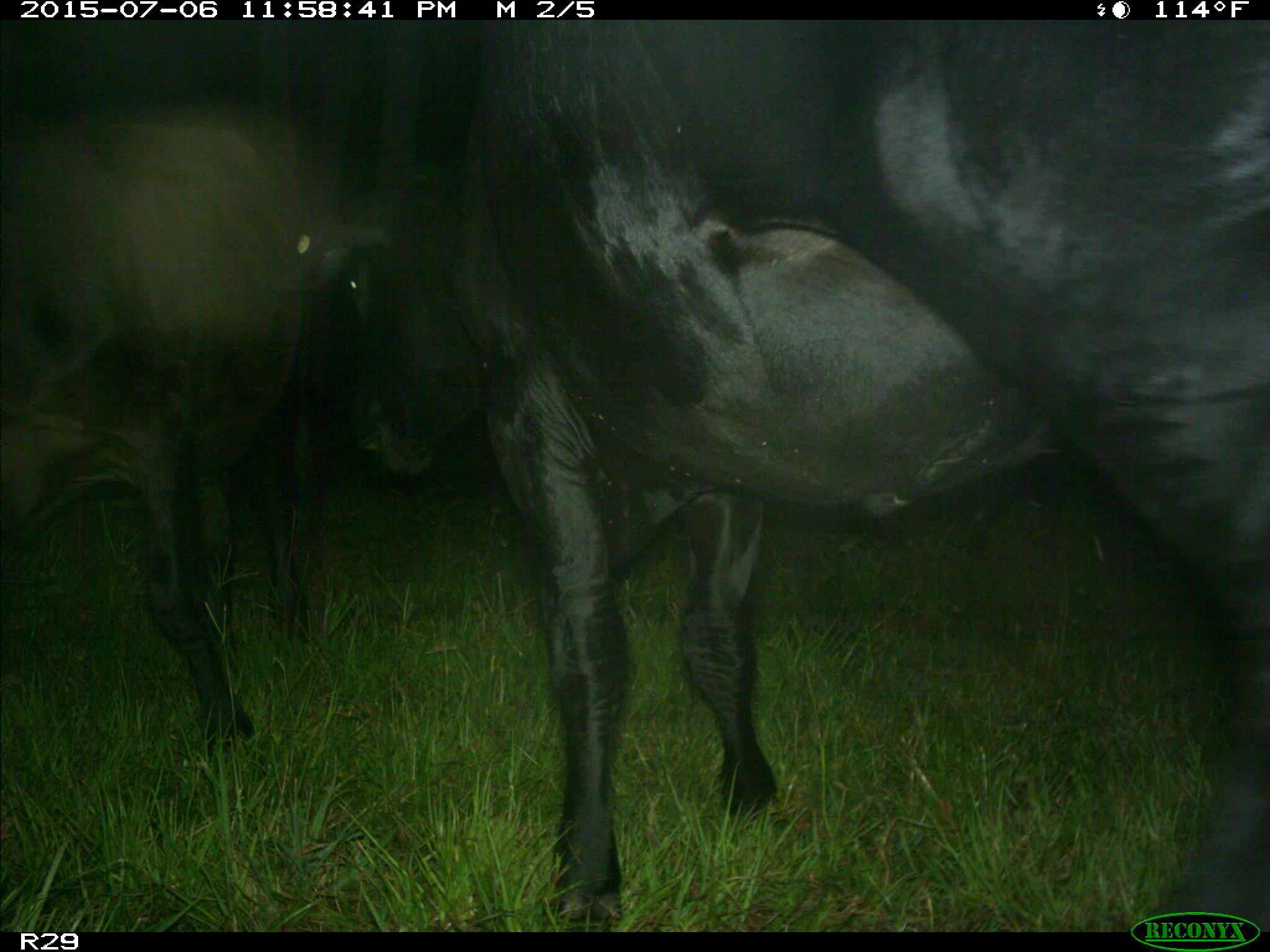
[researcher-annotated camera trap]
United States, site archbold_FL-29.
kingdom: Animalia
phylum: Chordata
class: Mammalia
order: Artiodactyla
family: Bovidae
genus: Bos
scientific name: Bos taurus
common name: domestic cow